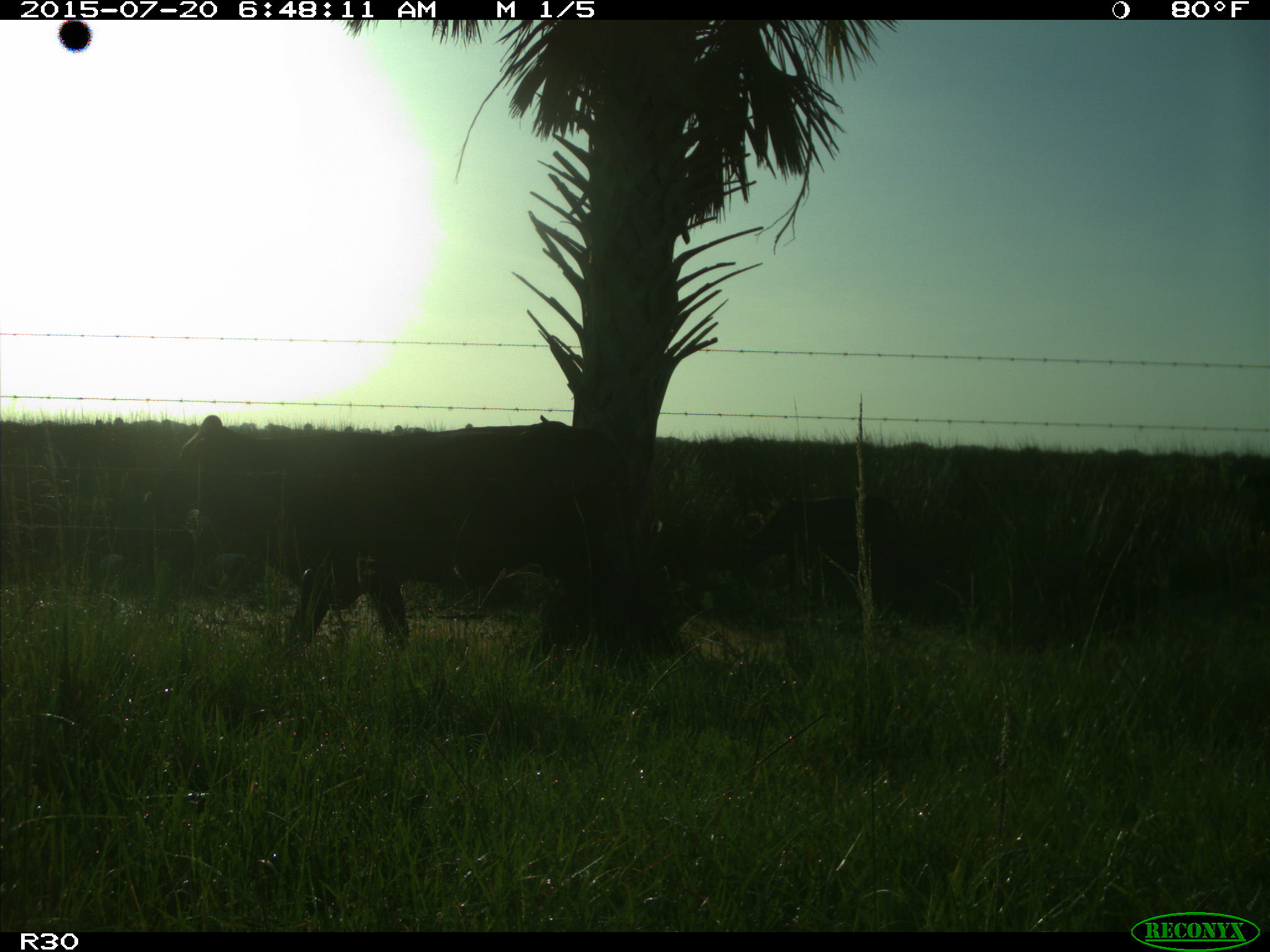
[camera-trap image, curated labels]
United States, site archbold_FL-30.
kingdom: Animalia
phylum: Chordata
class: Mammalia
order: Artiodactyla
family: Bovidae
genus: Bos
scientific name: Bos taurus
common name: domestic cow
Bos taurus (domestic cow).